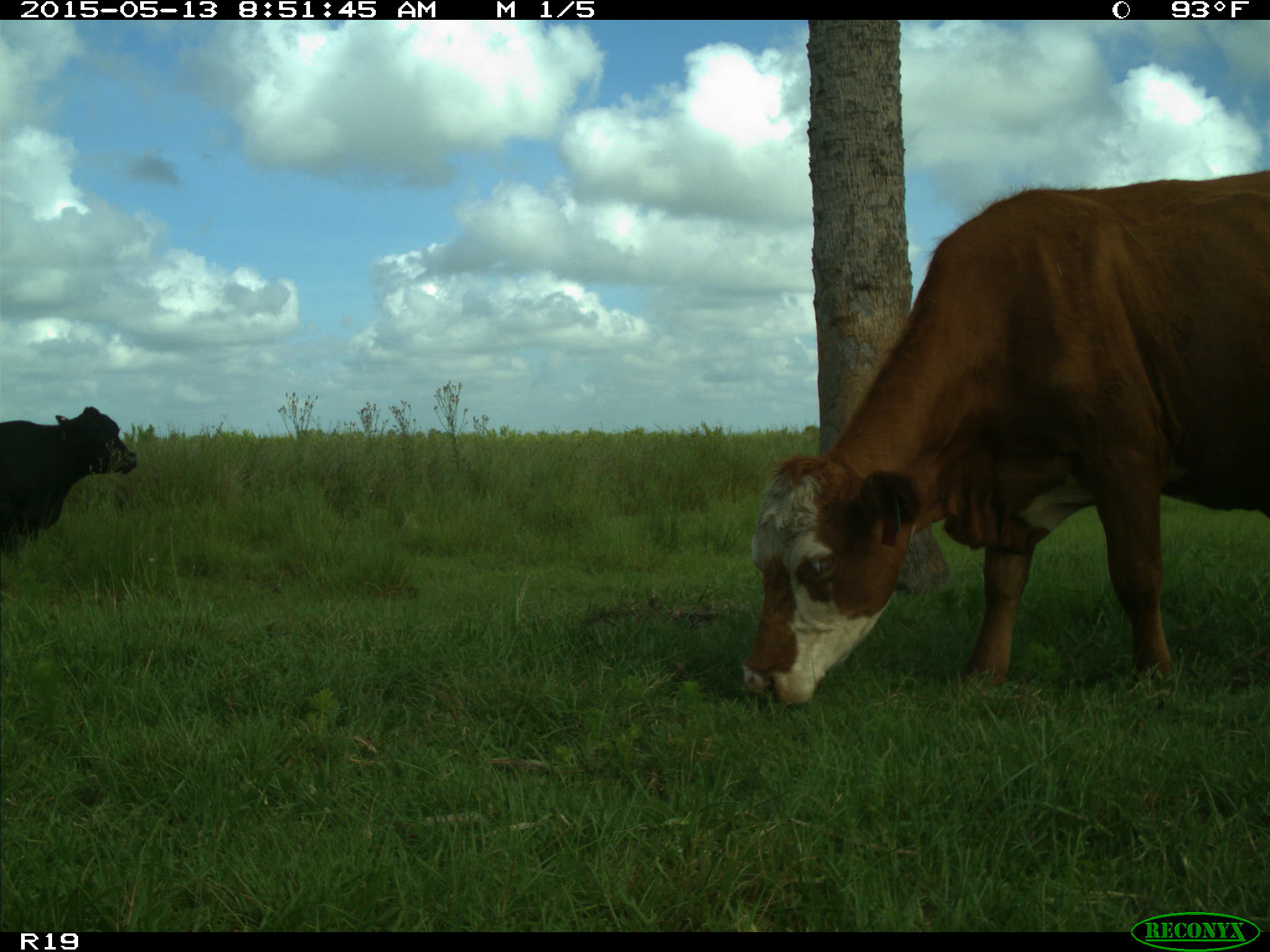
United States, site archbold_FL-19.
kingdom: Animalia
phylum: Chordata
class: Mammalia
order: Artiodactyla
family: Bovidae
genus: Bos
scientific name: Bos taurus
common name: domestic cow